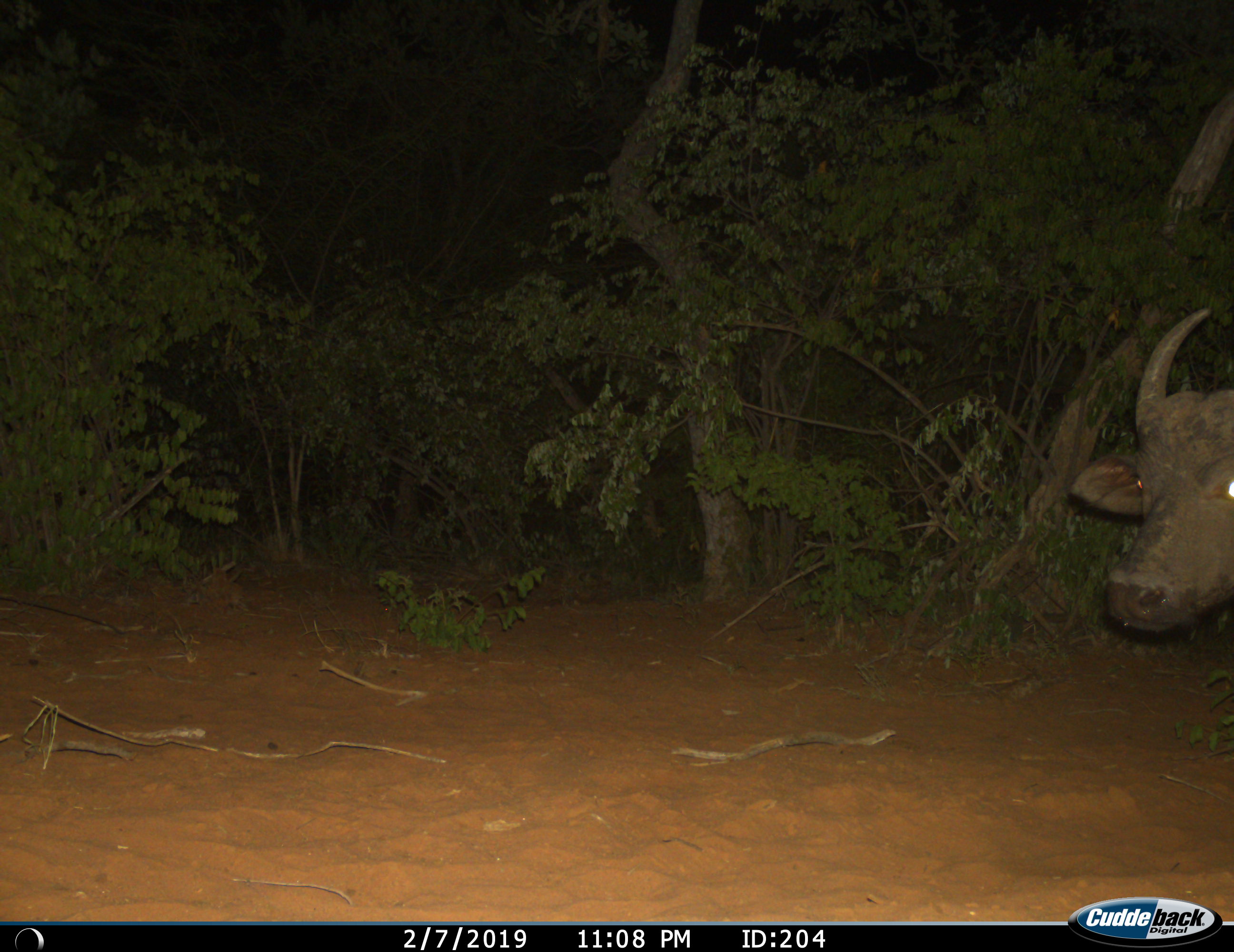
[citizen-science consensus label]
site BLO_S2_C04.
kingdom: Animalia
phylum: Chordata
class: Mammalia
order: Artiodactyla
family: Bovidae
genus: Syncerus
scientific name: Syncerus caffer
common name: african buffalo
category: buffalo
Buffalo (african buffalo) (Syncerus caffer), count 1. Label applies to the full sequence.